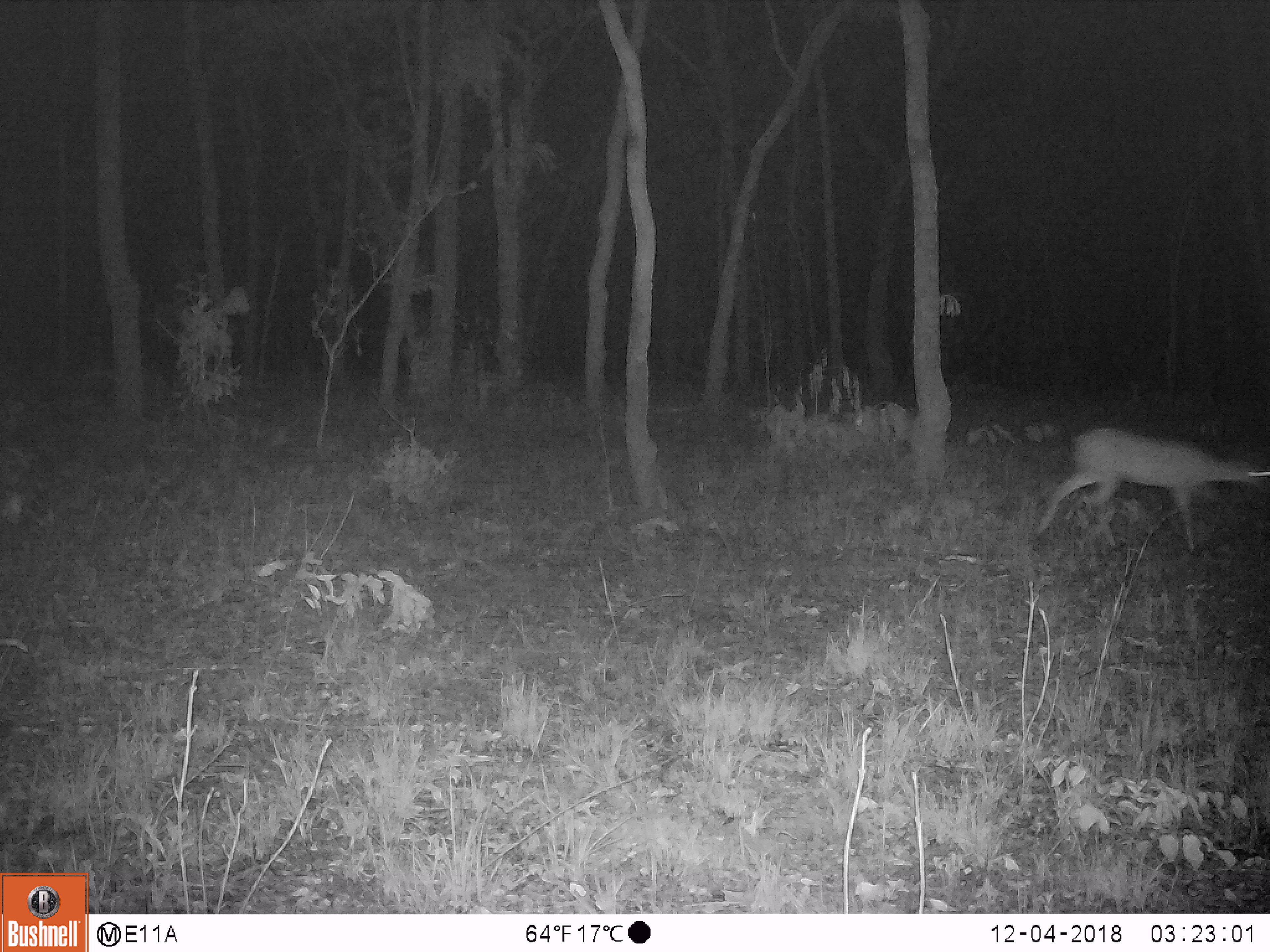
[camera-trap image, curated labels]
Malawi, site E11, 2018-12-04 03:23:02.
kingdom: Animalia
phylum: Chordata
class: Mammalia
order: Artiodactyla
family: Bovidae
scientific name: Antilopinae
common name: small antelope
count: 1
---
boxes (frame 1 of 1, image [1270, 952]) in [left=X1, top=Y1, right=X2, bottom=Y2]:
small antelope: [left=1026, top=415, right=1266, bottom=561]